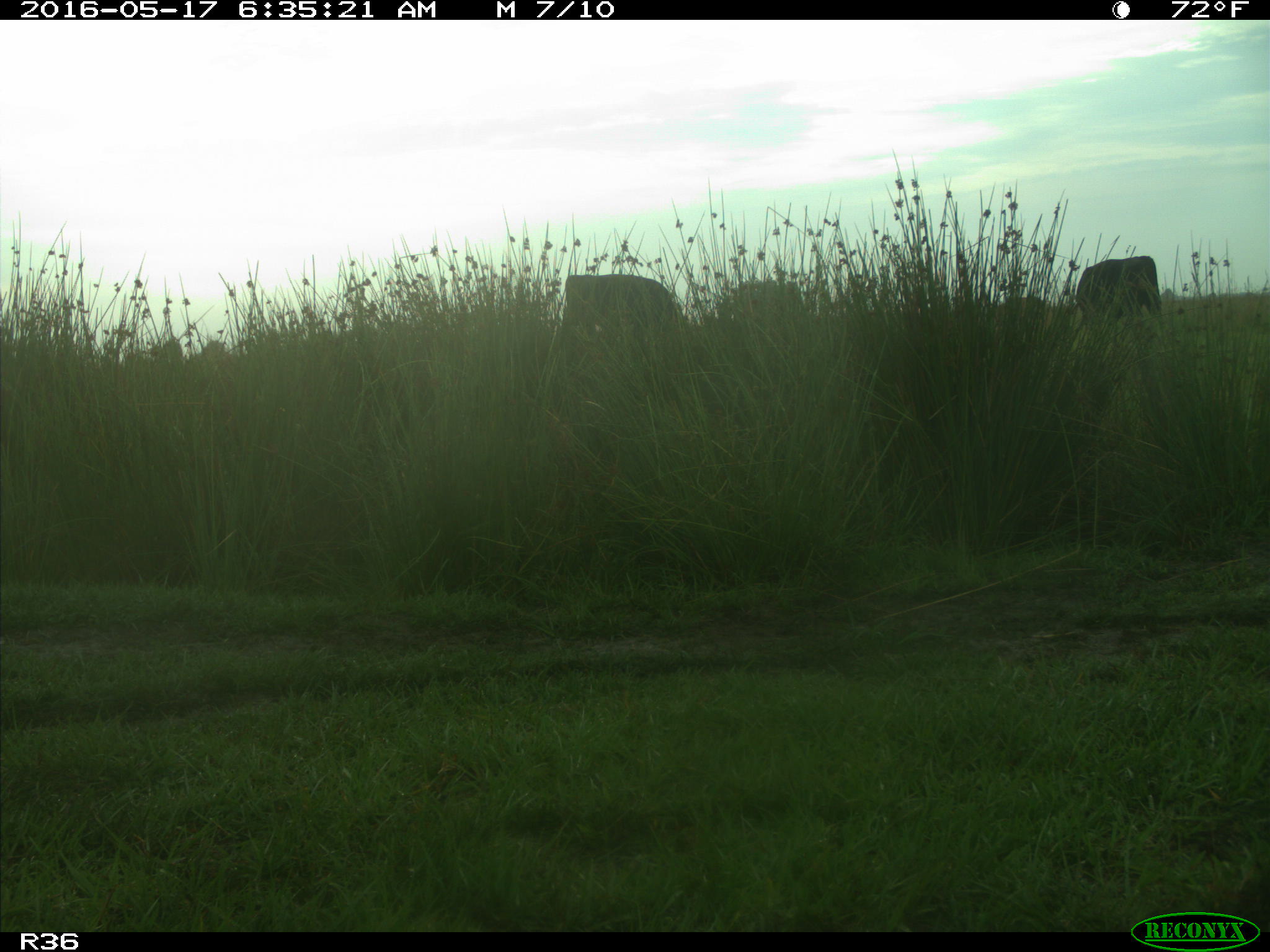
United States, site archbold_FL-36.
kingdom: Animalia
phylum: Chordata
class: Mammalia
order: Artiodactyla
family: Bovidae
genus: Bos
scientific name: Bos taurus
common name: domestic cow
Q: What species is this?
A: Bos taurus (domestic cow).